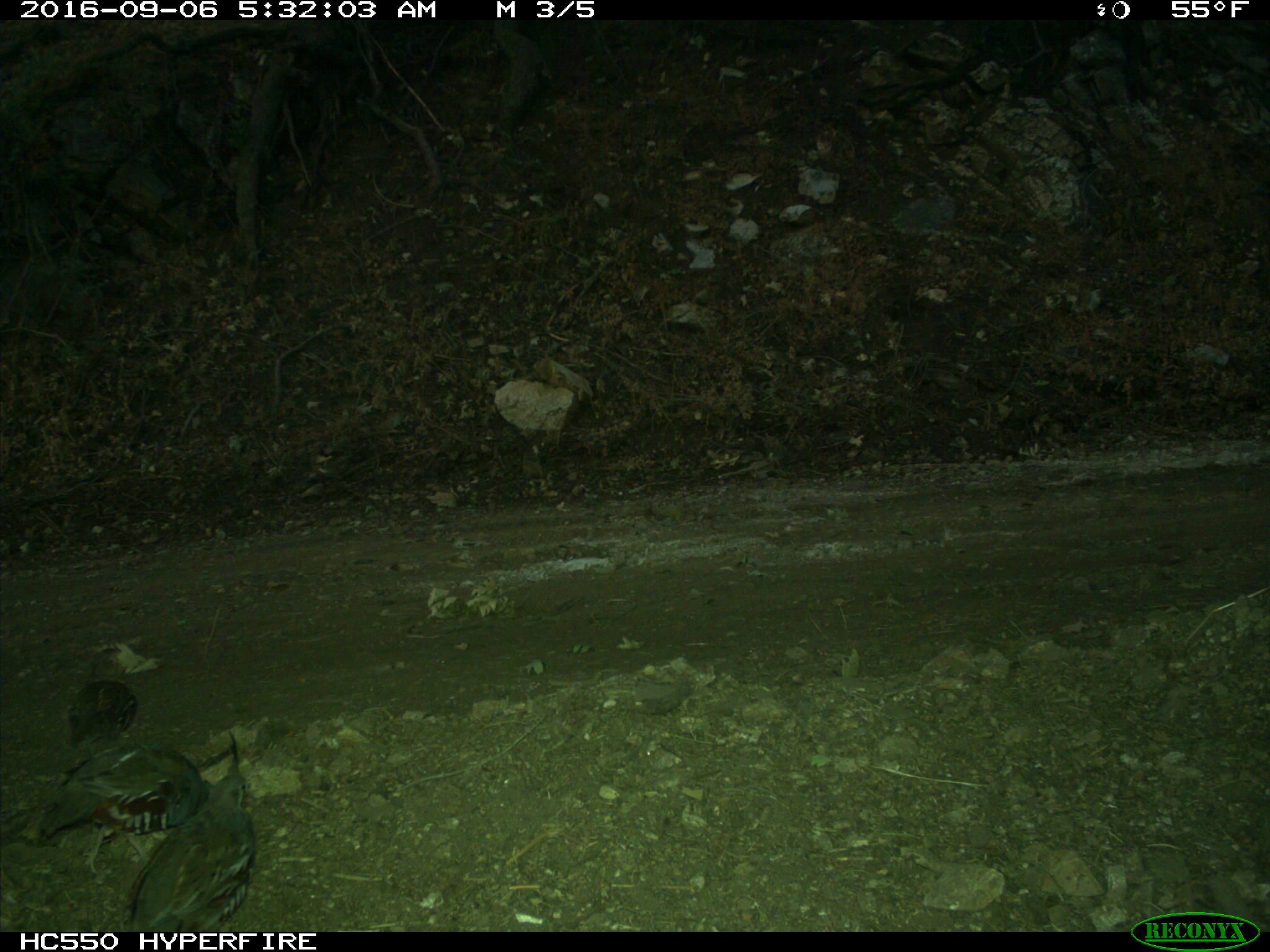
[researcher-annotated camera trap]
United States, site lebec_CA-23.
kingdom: Animalia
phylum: Chordata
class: Aves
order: Galliformes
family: Odontophoridae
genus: Callipepla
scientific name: Callipepla californica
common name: california quail